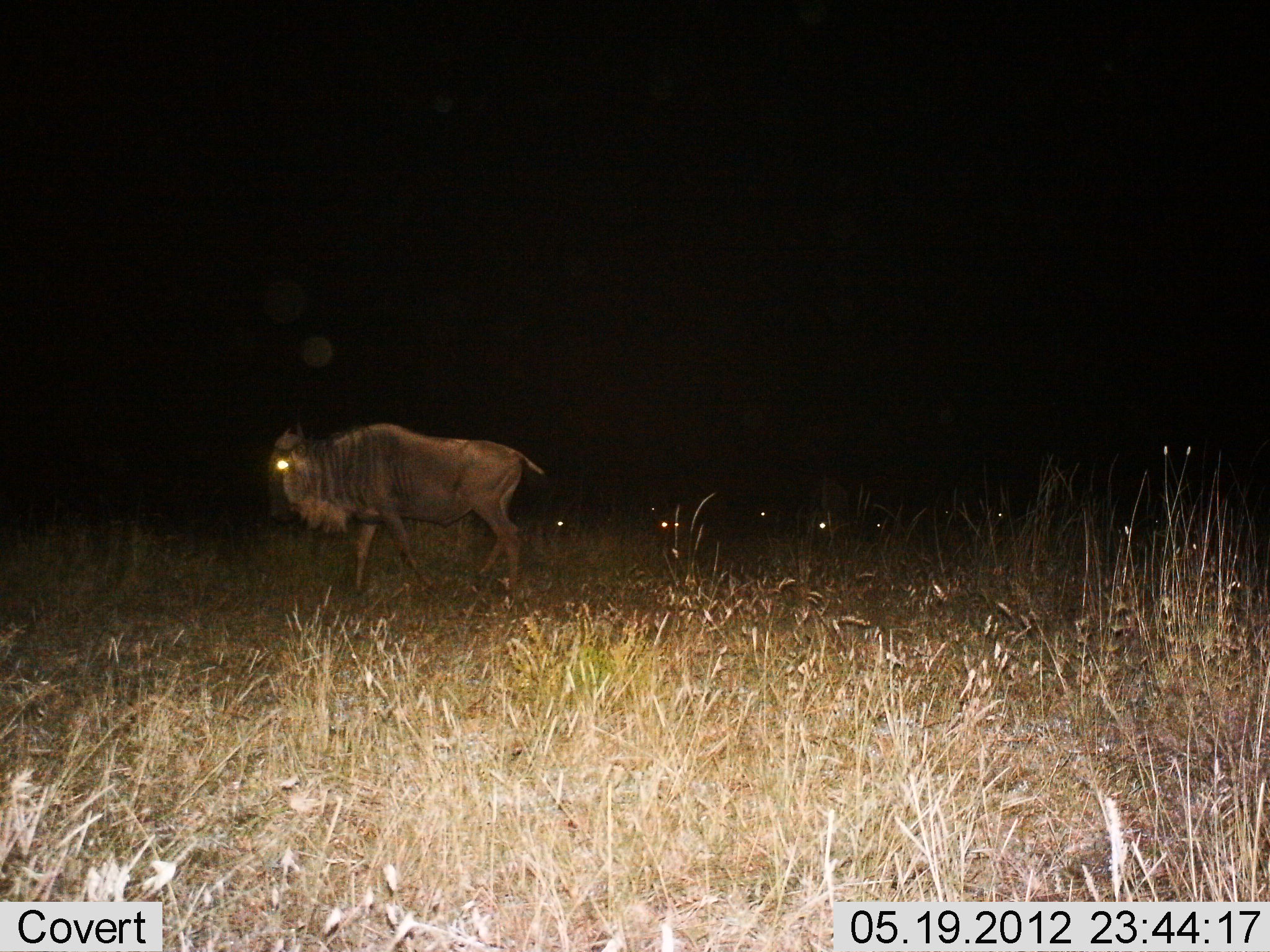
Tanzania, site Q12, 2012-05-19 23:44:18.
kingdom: Animalia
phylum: Chordata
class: Mammalia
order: Artiodactyla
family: Bovidae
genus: Connochaetes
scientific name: Connochaetes taurinus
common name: blue wildebeest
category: wildebeest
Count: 1.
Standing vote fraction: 50%.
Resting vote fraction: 10%.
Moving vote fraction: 60%.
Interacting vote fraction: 0%.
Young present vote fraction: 0%.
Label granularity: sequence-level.